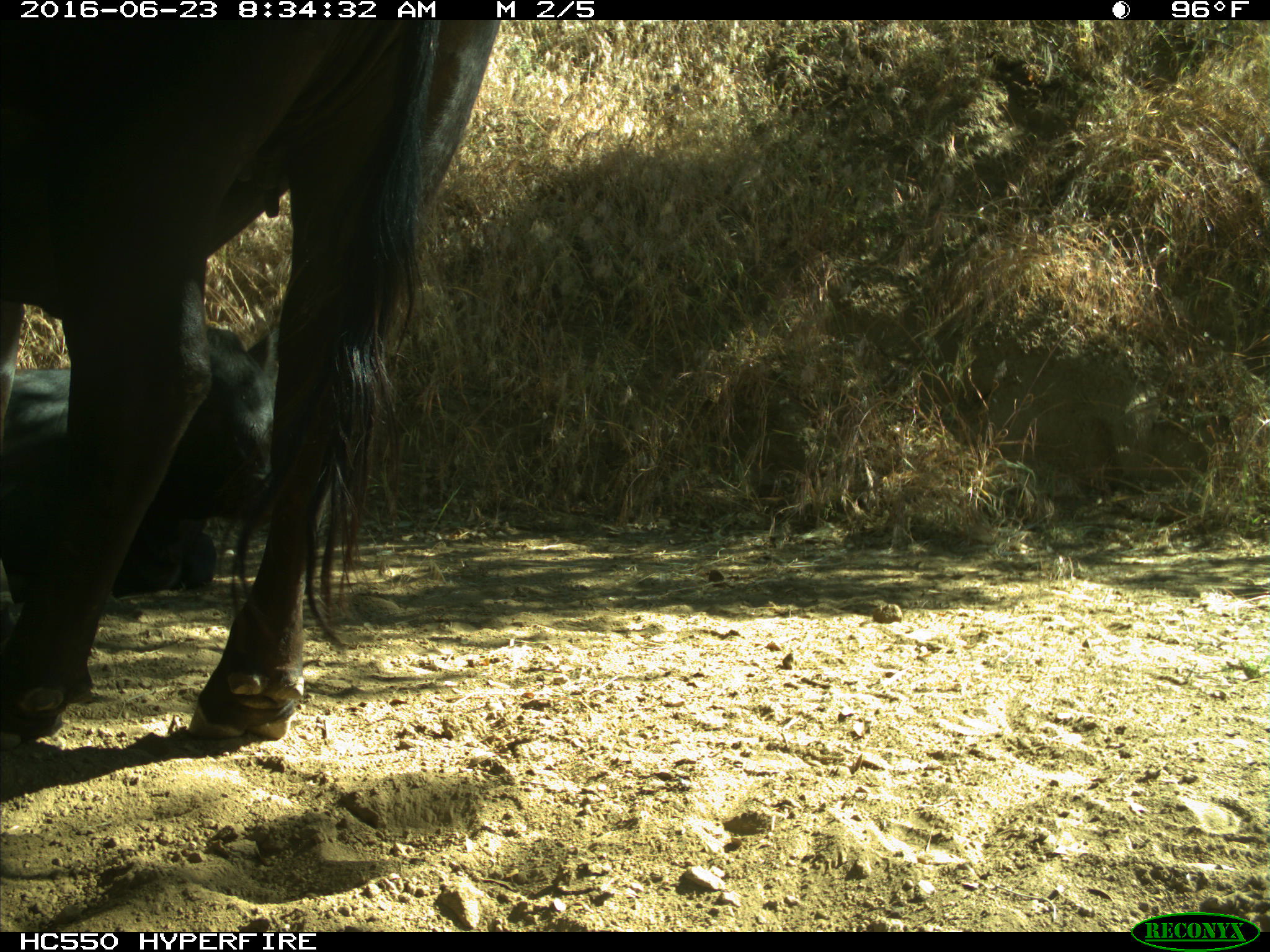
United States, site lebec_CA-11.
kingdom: Animalia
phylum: Chordata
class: Mammalia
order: Artiodactyla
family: Bovidae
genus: Bos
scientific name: Bos taurus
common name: domestic cow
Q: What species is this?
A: Bos taurus (domestic cow).